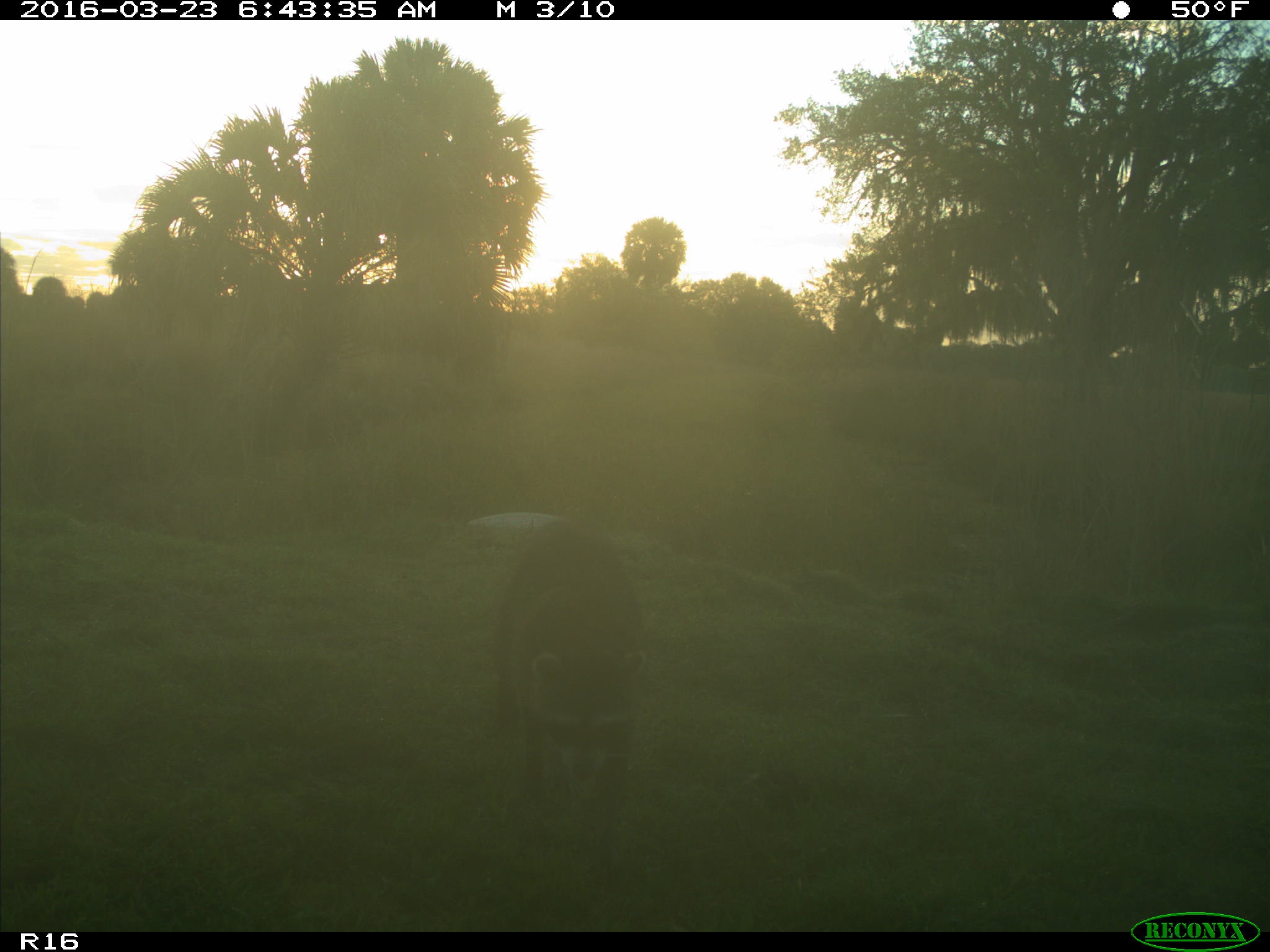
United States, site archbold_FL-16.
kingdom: Animalia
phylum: Chordata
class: Mammalia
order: Carnivora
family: Procyonidae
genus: Procyon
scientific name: Procyon lotor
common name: common raccoon